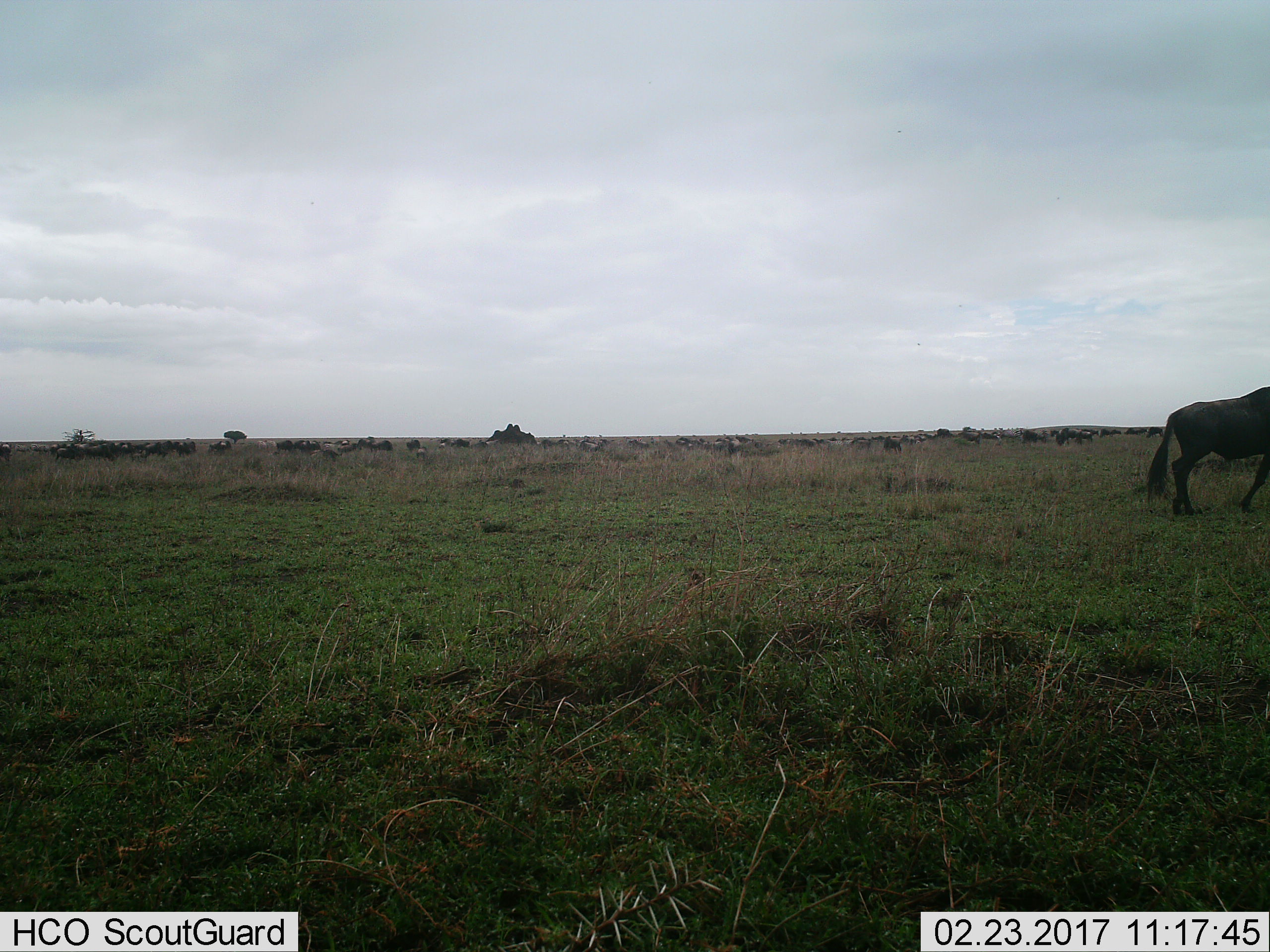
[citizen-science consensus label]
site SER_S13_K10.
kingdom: Animalia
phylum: Chordata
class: Mammalia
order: Artiodactyla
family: Bovidae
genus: Connochaetes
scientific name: Connochaetes taurinus taurinus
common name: blue wildebeest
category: wildebeestblue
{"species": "wildebeestblue (blue wildebeest) (Connochaetes taurinus taurinus)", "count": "11-50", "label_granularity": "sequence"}